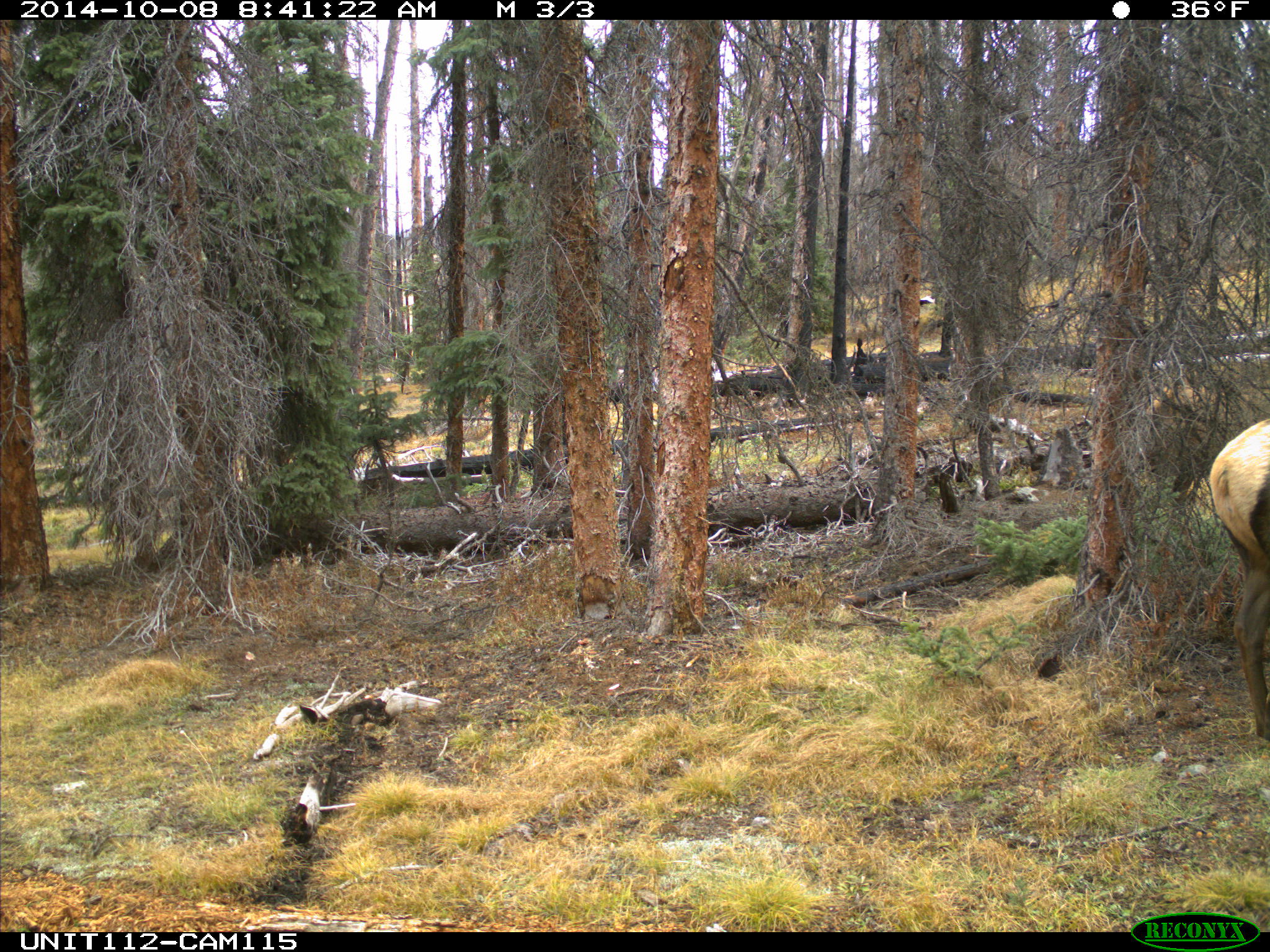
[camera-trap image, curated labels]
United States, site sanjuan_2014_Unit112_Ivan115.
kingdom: Animalia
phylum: Chordata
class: Mammalia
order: Artiodactyla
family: Cervidae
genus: Cervus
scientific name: Cervus elaphus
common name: red deer